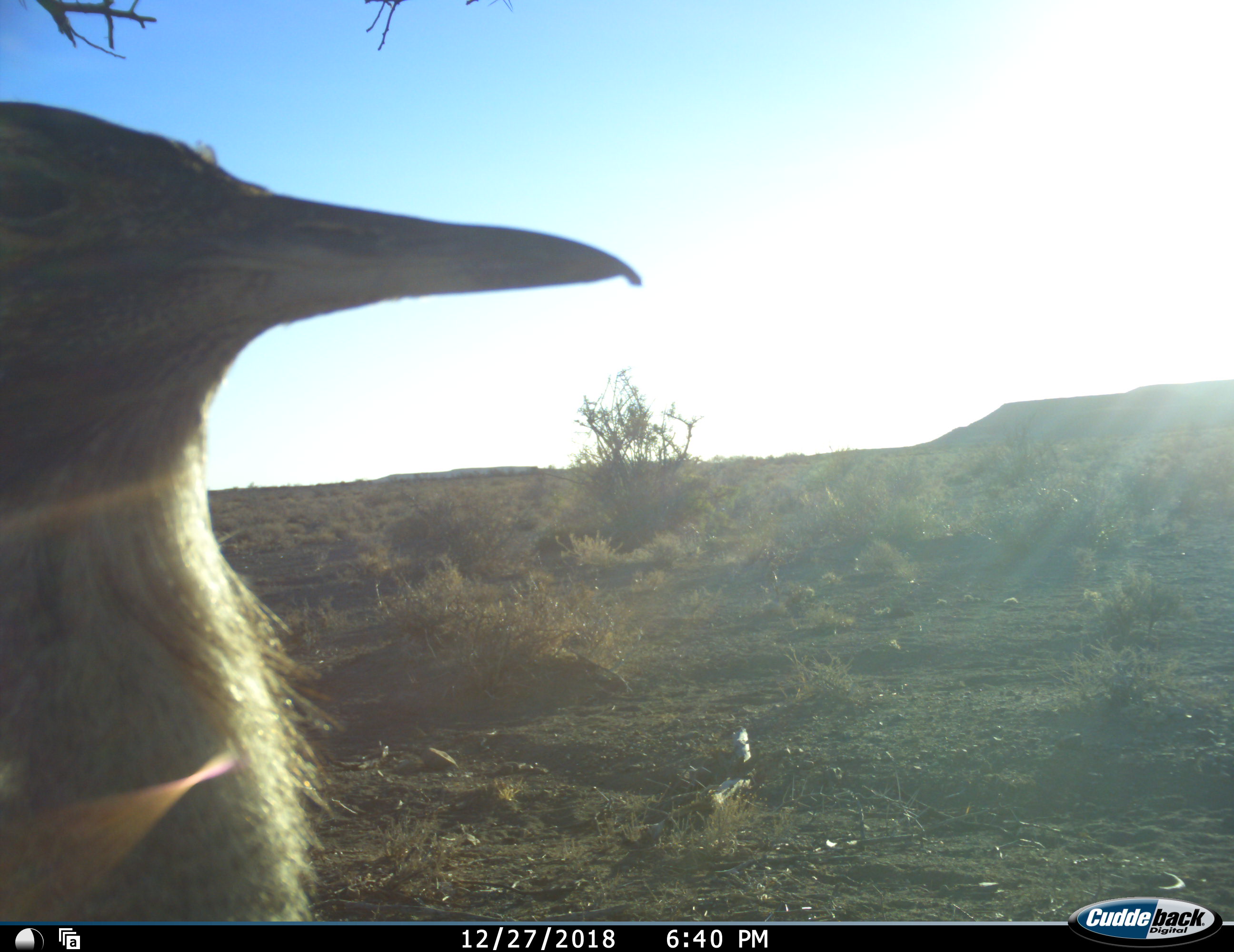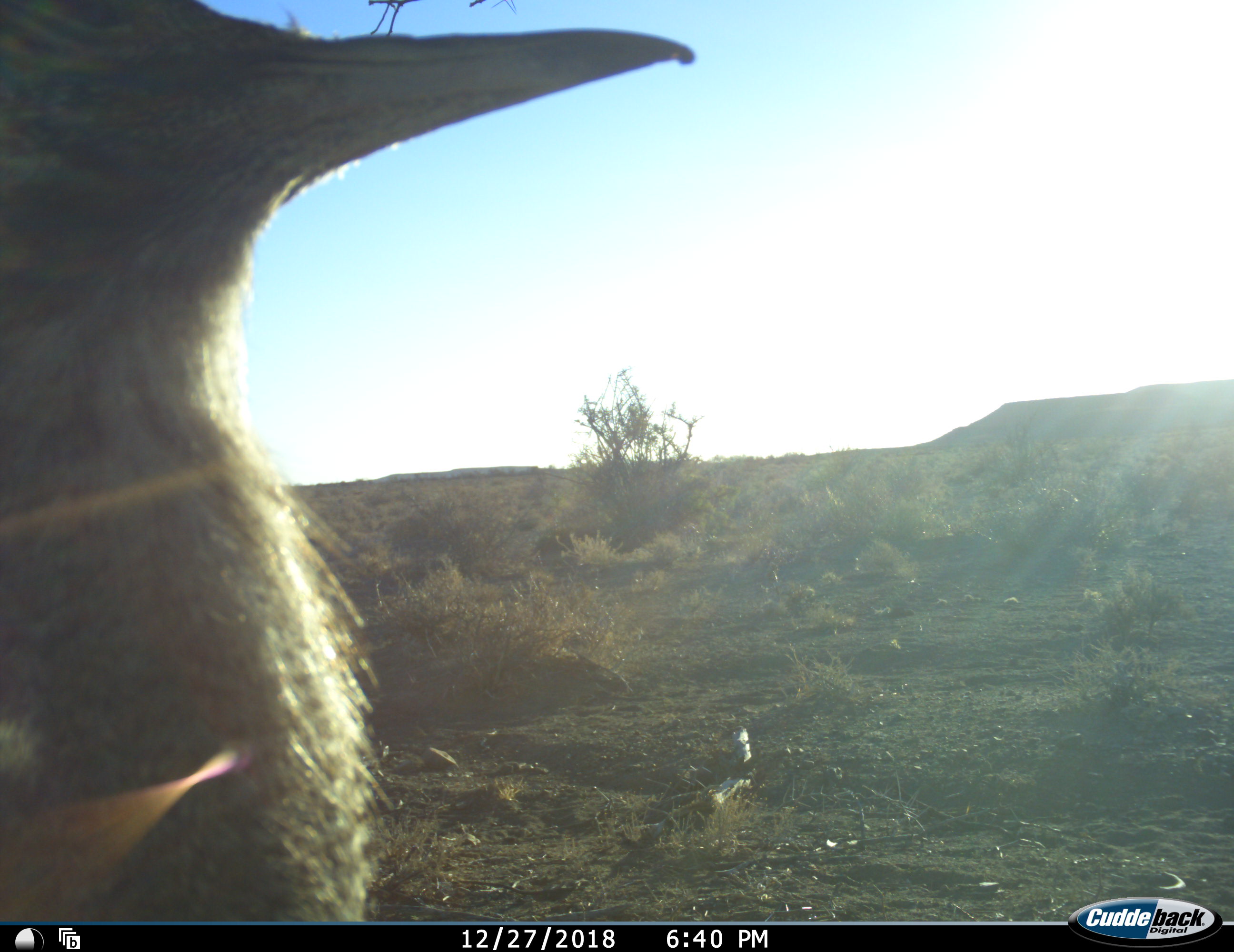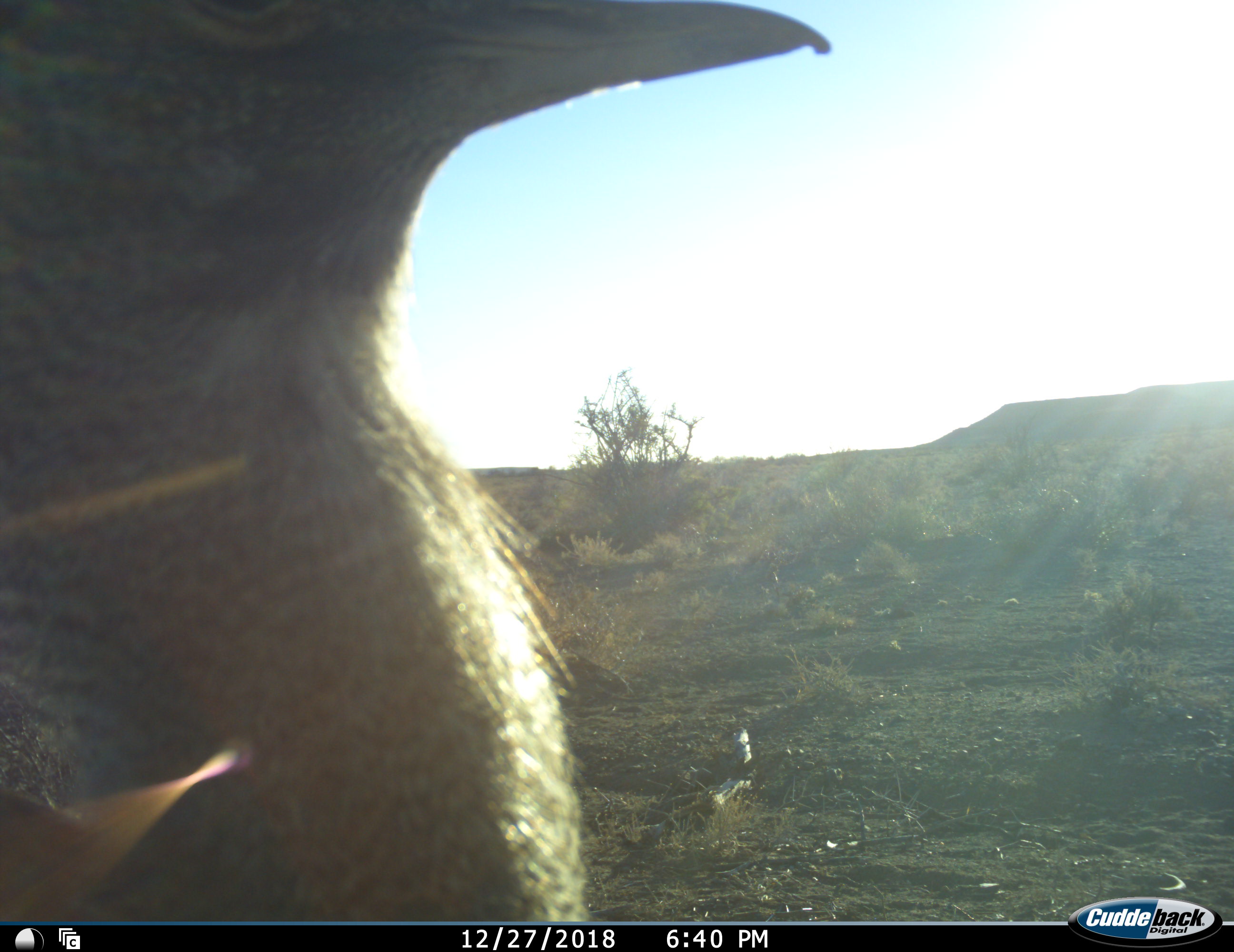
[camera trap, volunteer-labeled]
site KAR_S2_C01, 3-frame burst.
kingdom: Animalia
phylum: Chordata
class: Aves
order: Otidiformes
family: Otididae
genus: Ardeotis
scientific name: Ardeotis kori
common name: kori bustard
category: bustardkori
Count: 1.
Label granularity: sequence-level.